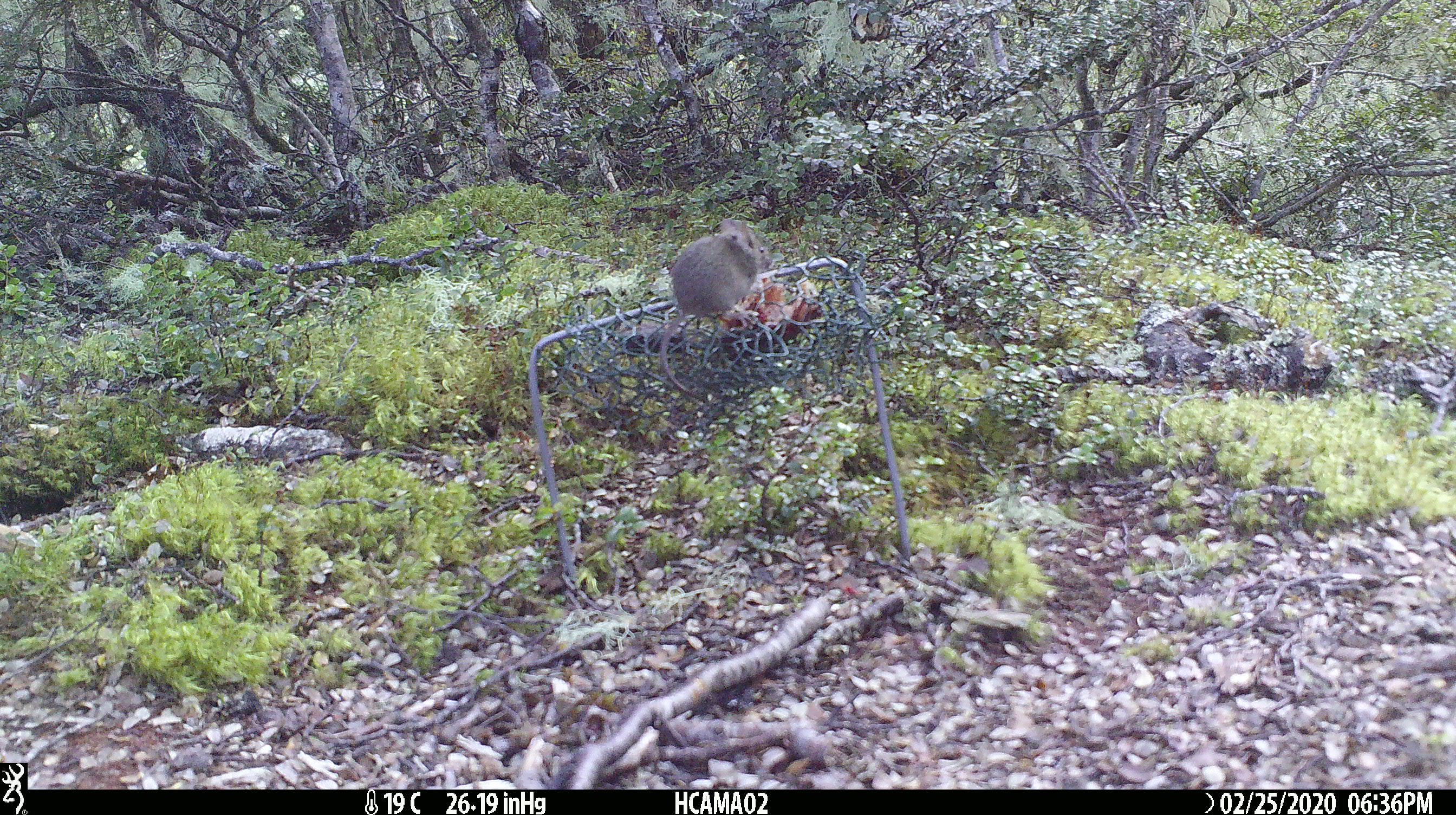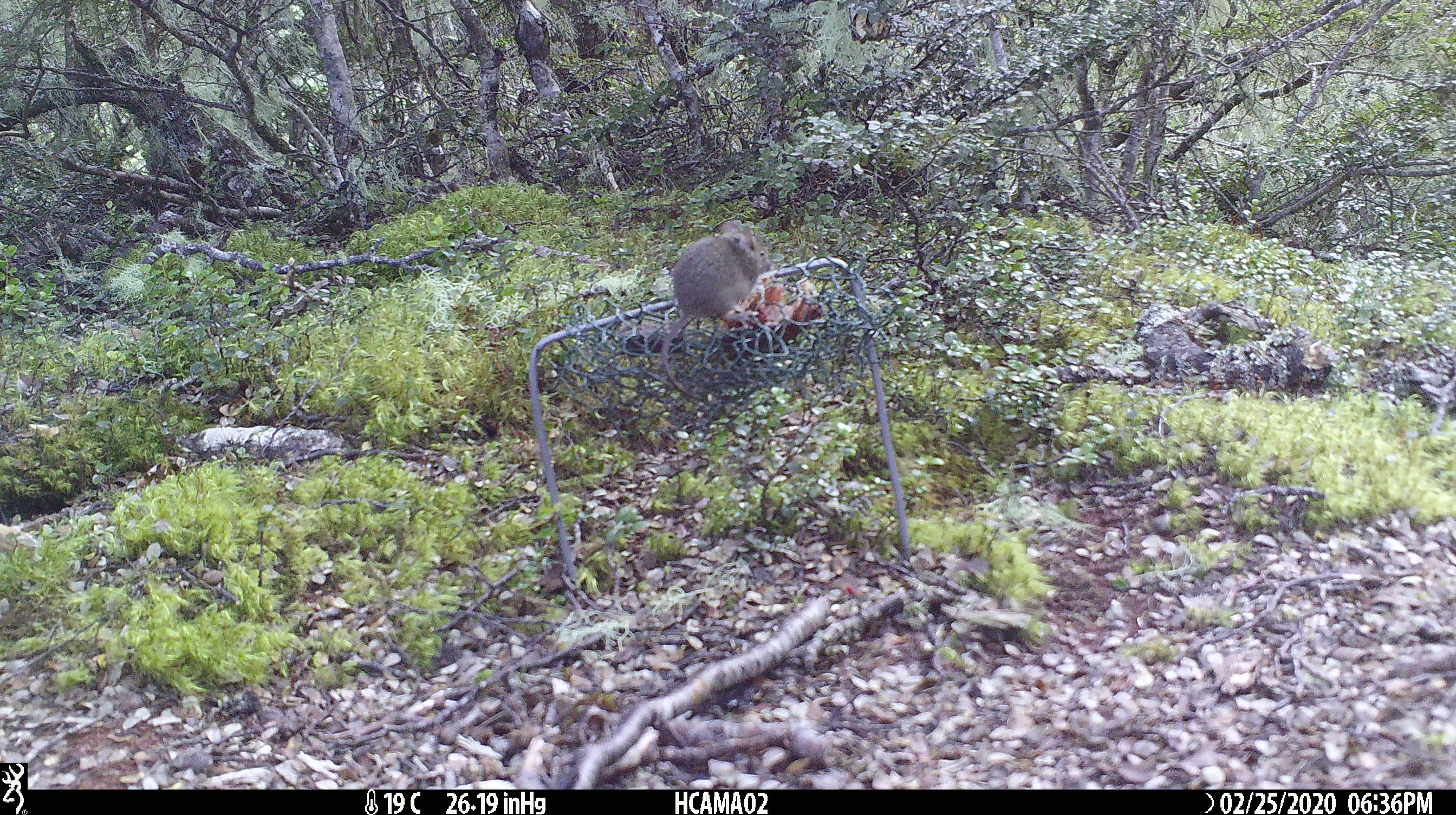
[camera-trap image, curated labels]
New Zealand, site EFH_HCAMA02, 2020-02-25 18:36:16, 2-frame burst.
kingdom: Animalia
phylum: Chordata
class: Mammalia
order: Rodentia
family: Muridae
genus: Mus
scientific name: Mus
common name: mouse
Mouse (Mus).